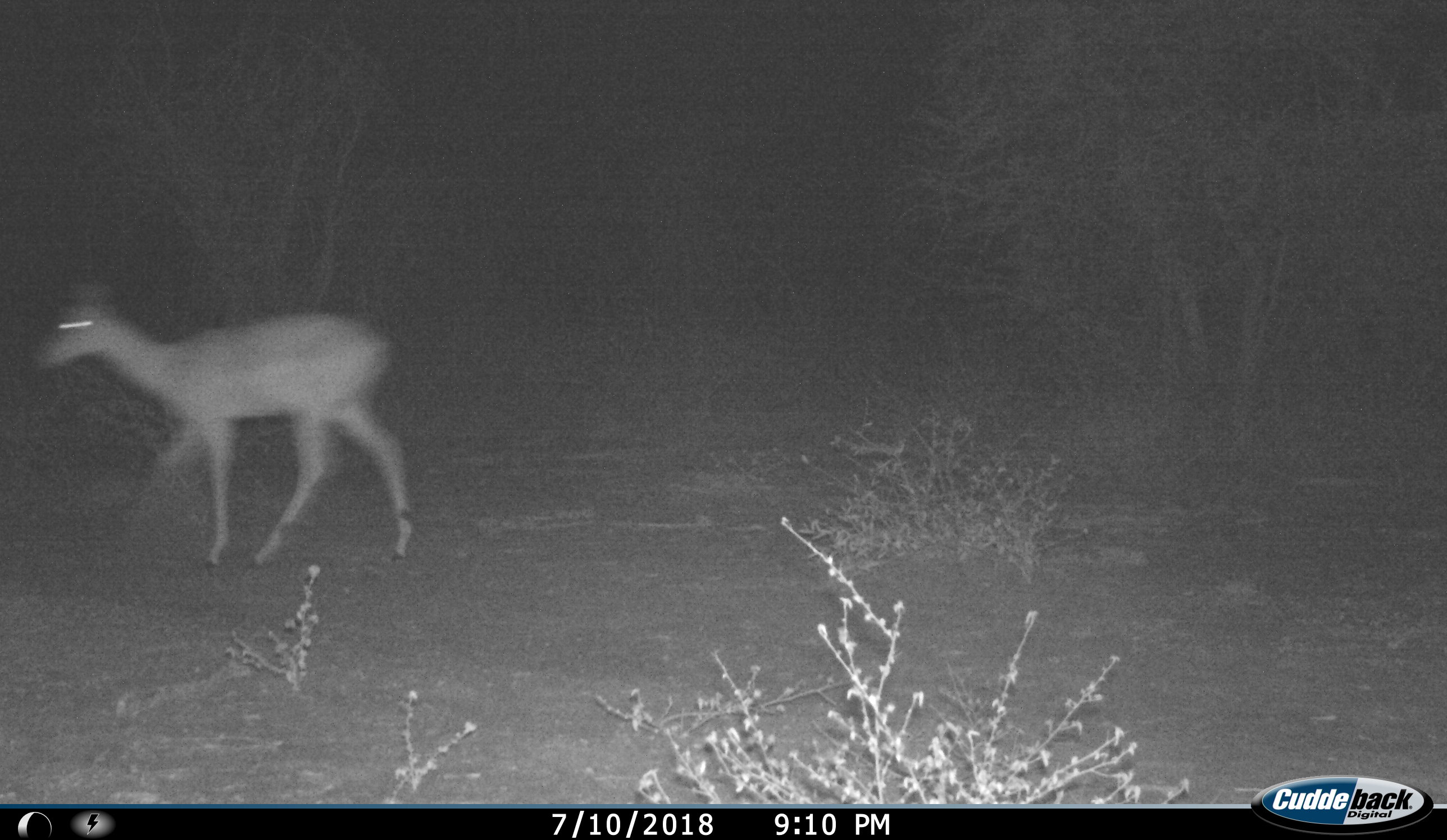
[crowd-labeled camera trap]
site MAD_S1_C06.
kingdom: Animalia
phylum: Chordata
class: Mammalia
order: Artiodactyla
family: Bovidae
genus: Aepyceros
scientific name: Aepyceros melampus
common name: impala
Impala (Aepyceros melampus), count 1. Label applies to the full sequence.